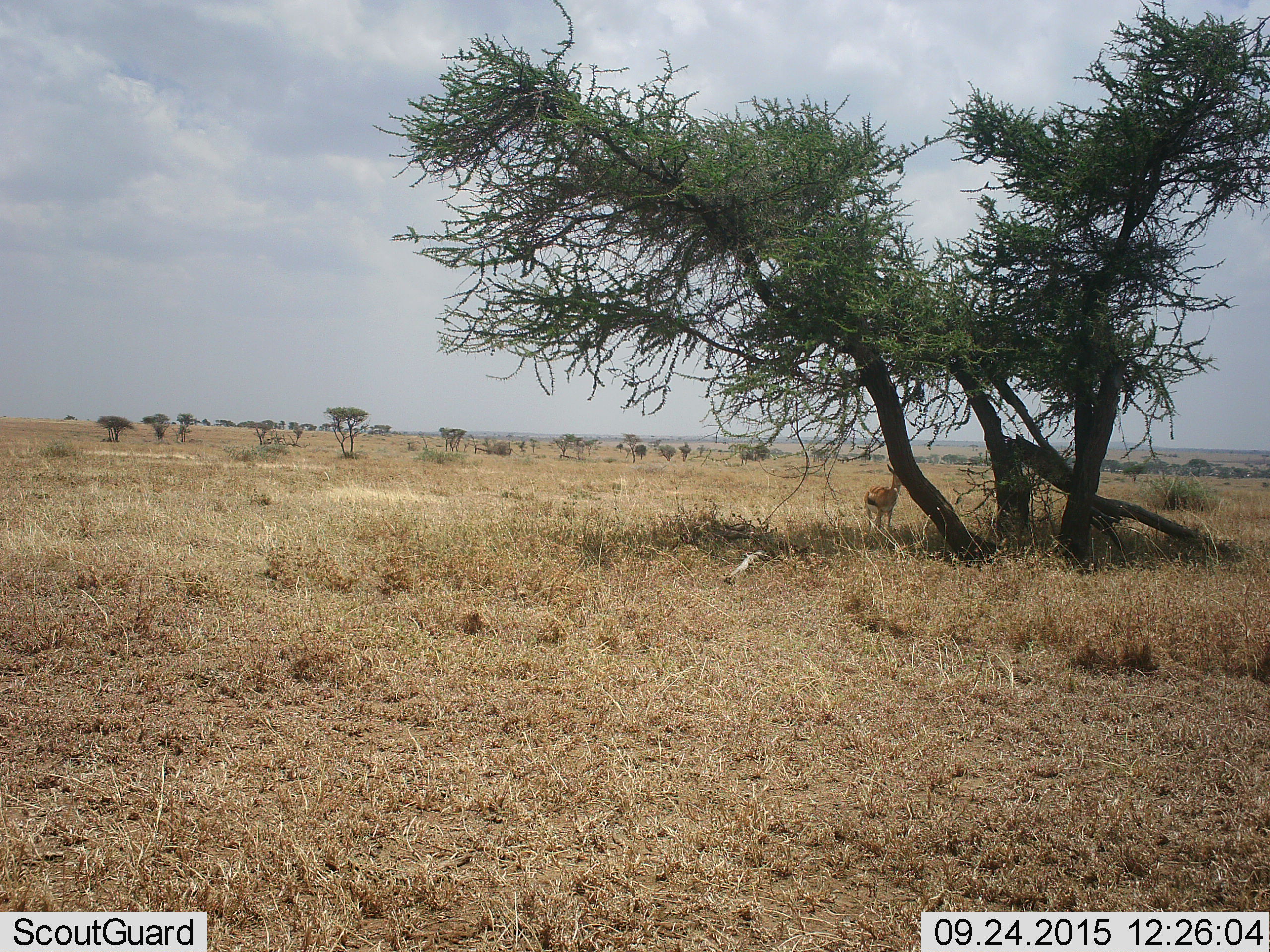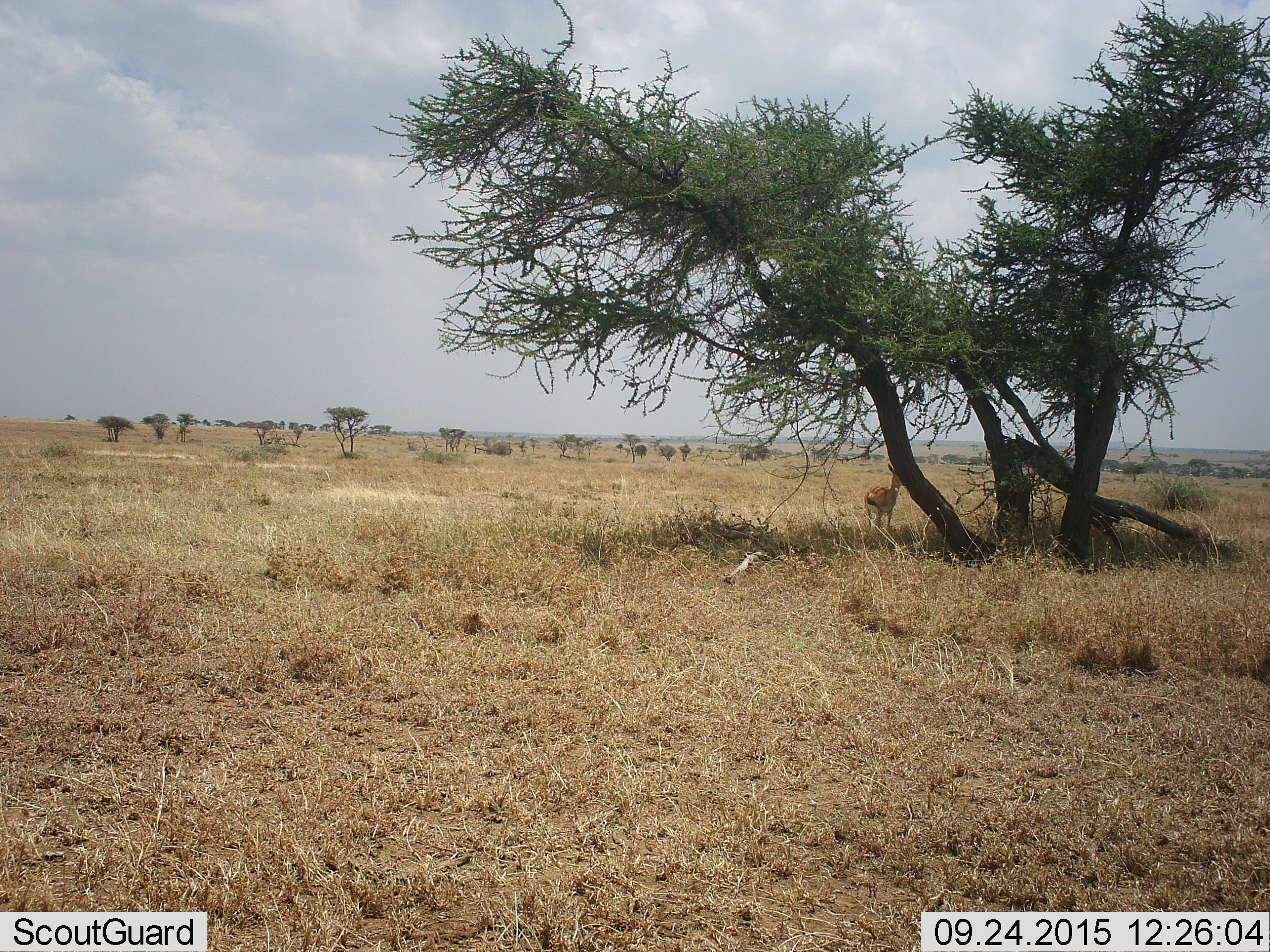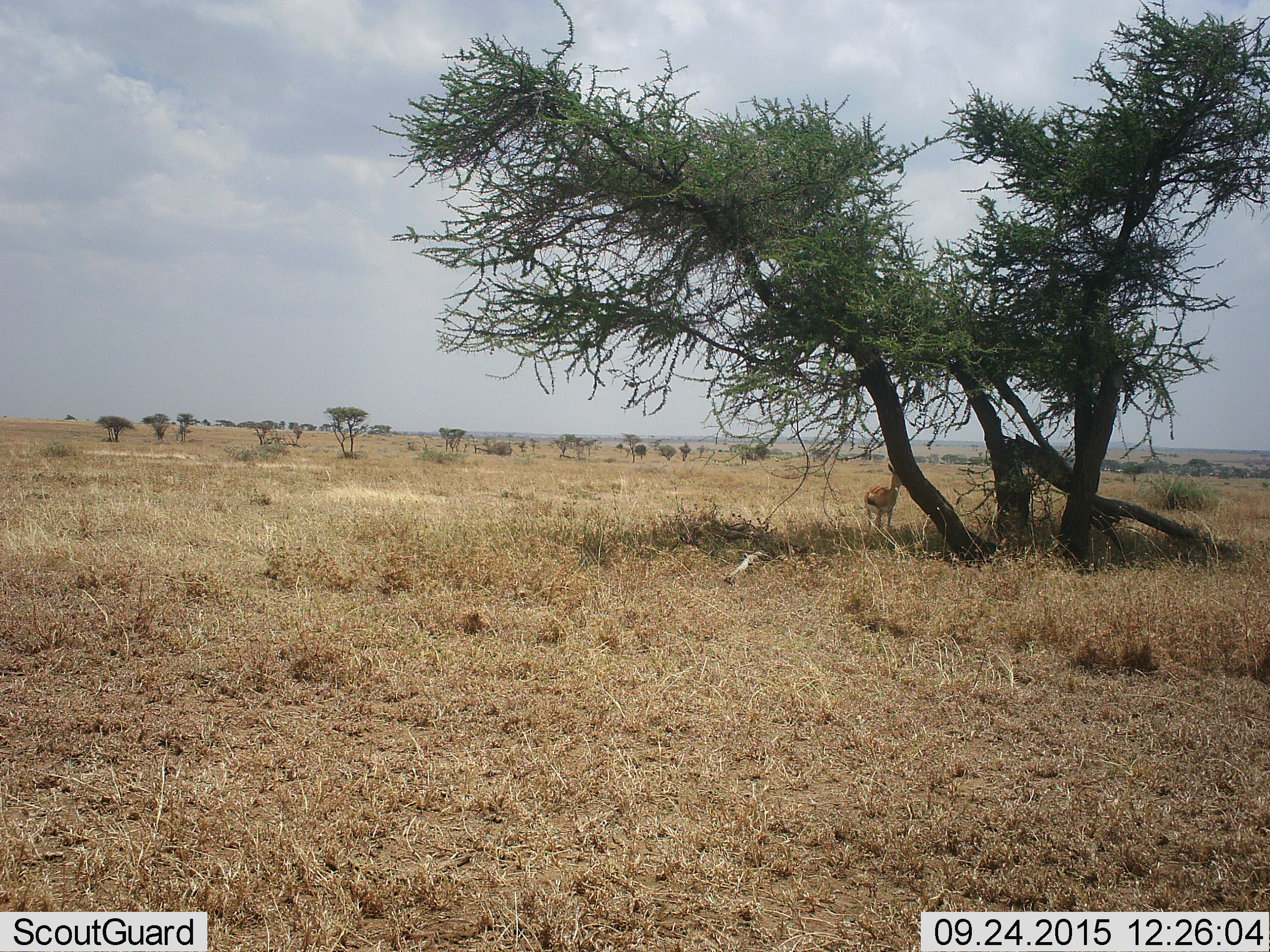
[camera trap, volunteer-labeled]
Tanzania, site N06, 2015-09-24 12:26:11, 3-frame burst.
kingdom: Animalia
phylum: Chordata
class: Mammalia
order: Artiodactyla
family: Bovidae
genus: Eudorcas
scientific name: Eudorcas thomsonii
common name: thomson's gazelle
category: gazellethomsons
Gazellethomsons (thomson's gazelle) (Eudorcas thomsonii), count 1. Behavior (volunteer vote fractions): standing 100%, resting 0%, moving 0%, interacting 0%. Young present (vote fraction): 0%. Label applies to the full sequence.